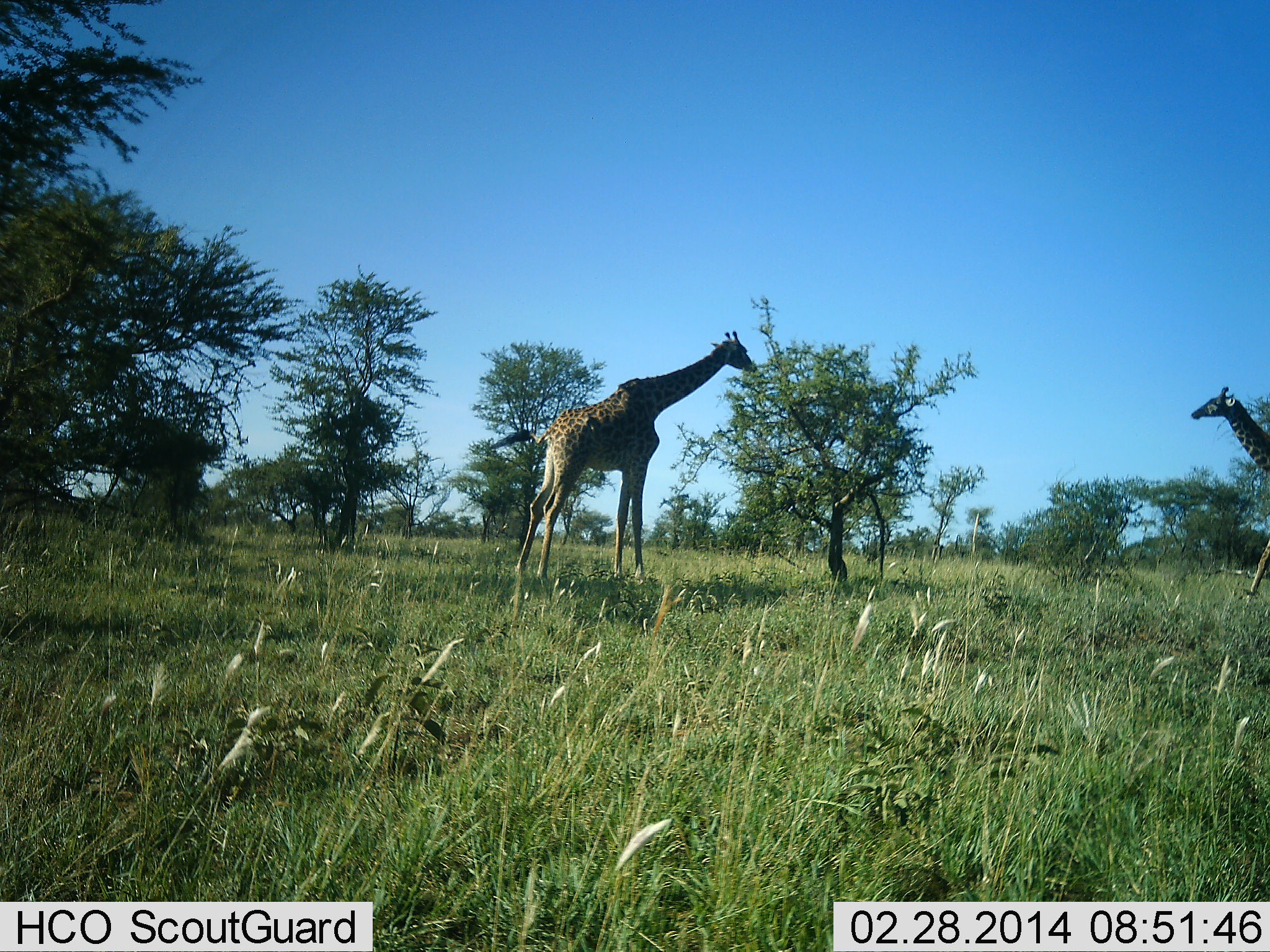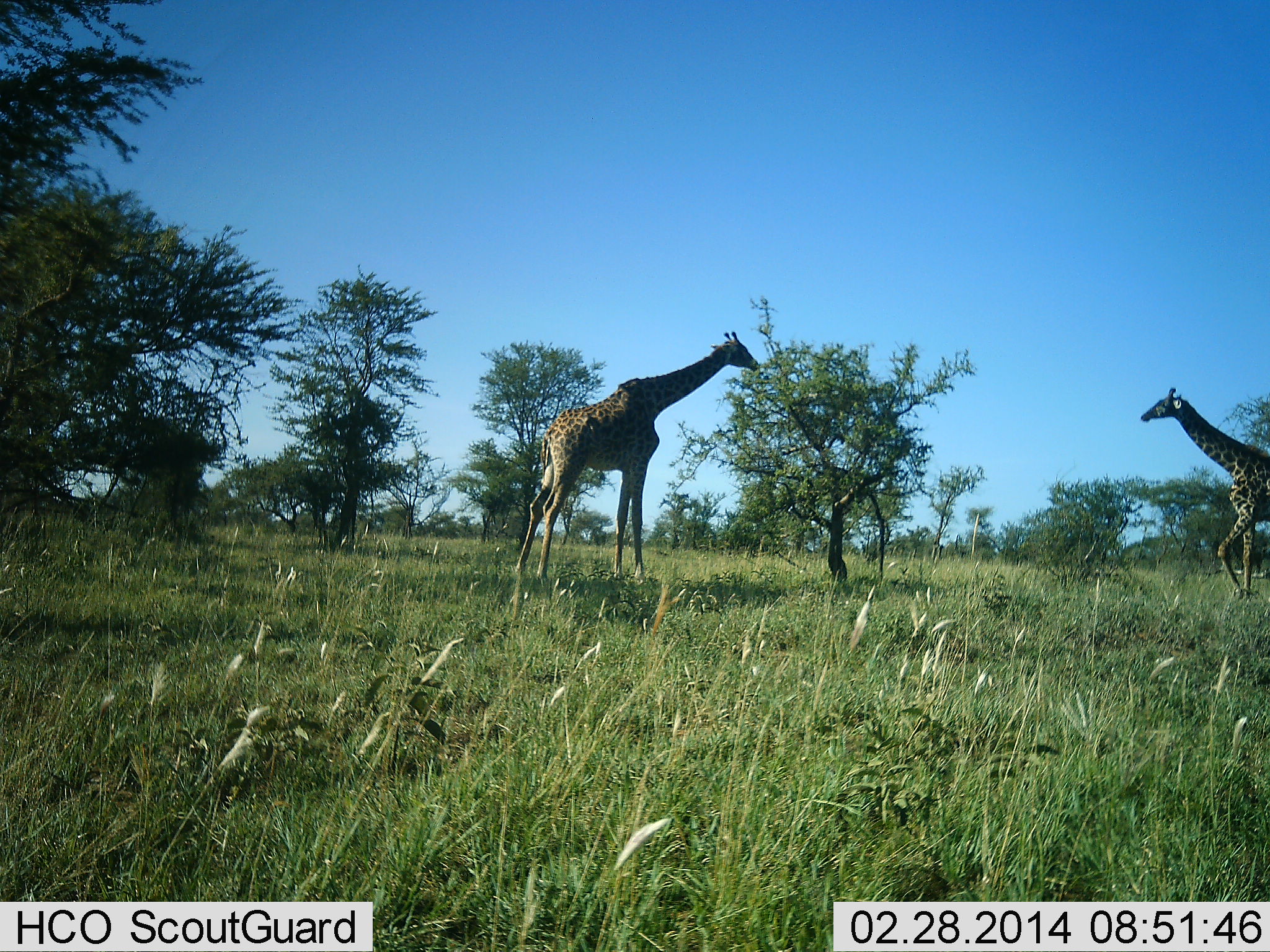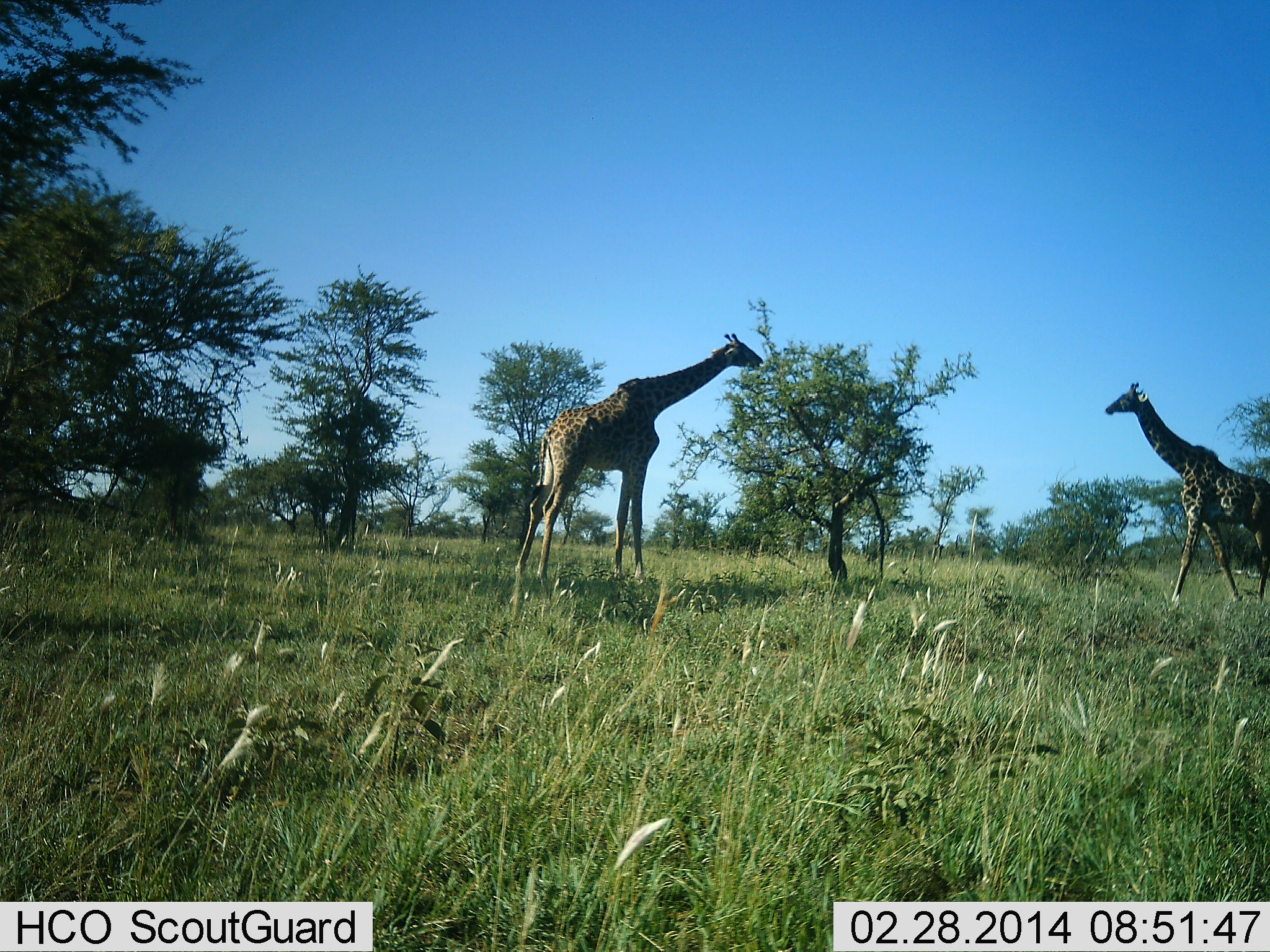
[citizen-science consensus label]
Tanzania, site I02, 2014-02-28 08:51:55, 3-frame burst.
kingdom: Animalia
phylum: Chordata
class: Mammalia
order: Artiodactyla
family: Giraffidae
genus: Giraffa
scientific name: Giraffa camelopardalis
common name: giraffe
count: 2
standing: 20%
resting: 0%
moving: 90%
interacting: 0%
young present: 0%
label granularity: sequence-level